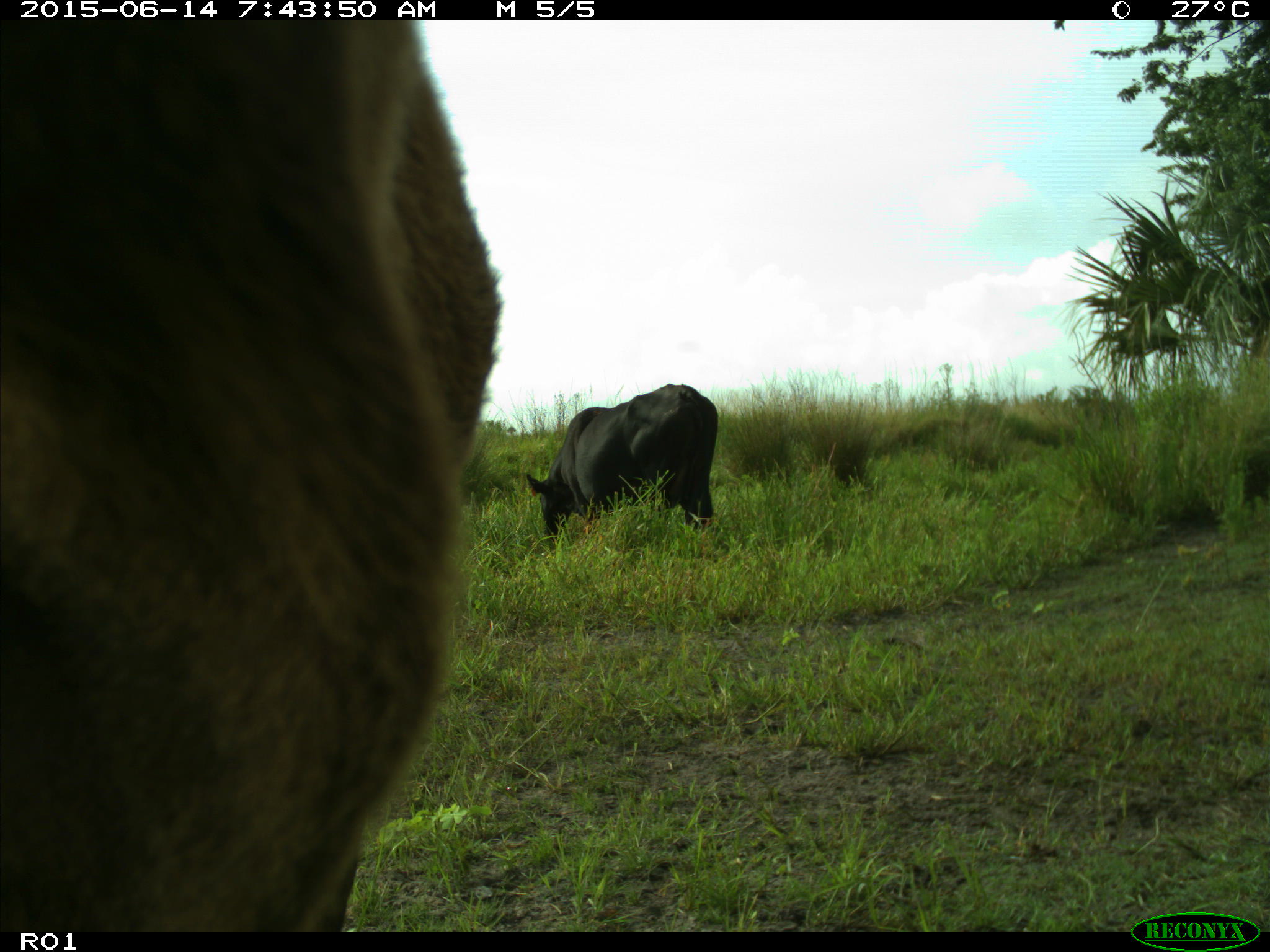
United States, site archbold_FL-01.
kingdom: Animalia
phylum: Chordata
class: Mammalia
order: Artiodactyla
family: Bovidae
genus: Bos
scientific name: Bos taurus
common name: domestic cow